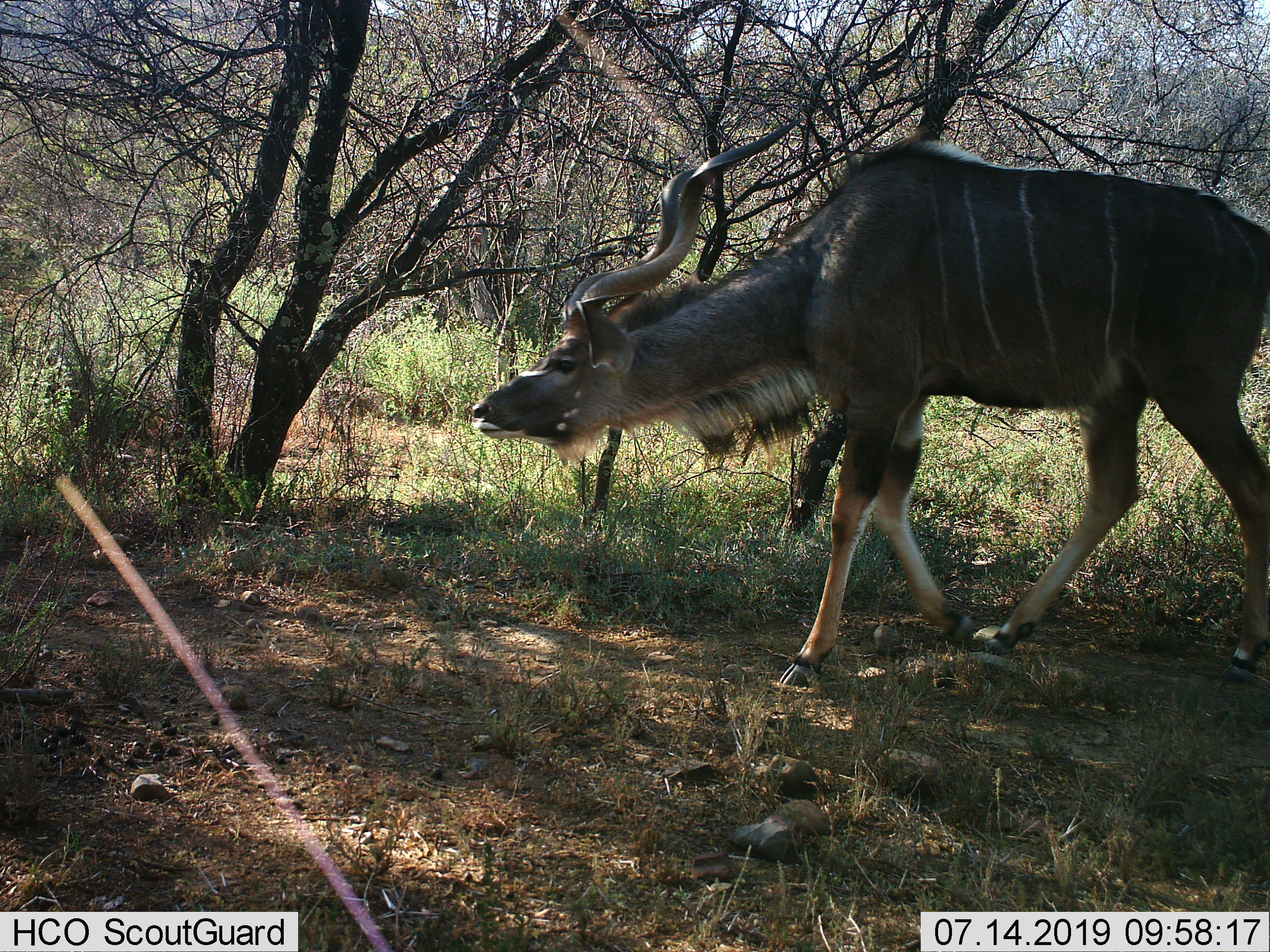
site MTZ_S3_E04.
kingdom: Animalia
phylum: Chordata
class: Mammalia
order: Artiodactyla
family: Bovidae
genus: Tragelaphus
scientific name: Tragelaphus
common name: kudu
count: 1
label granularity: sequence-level